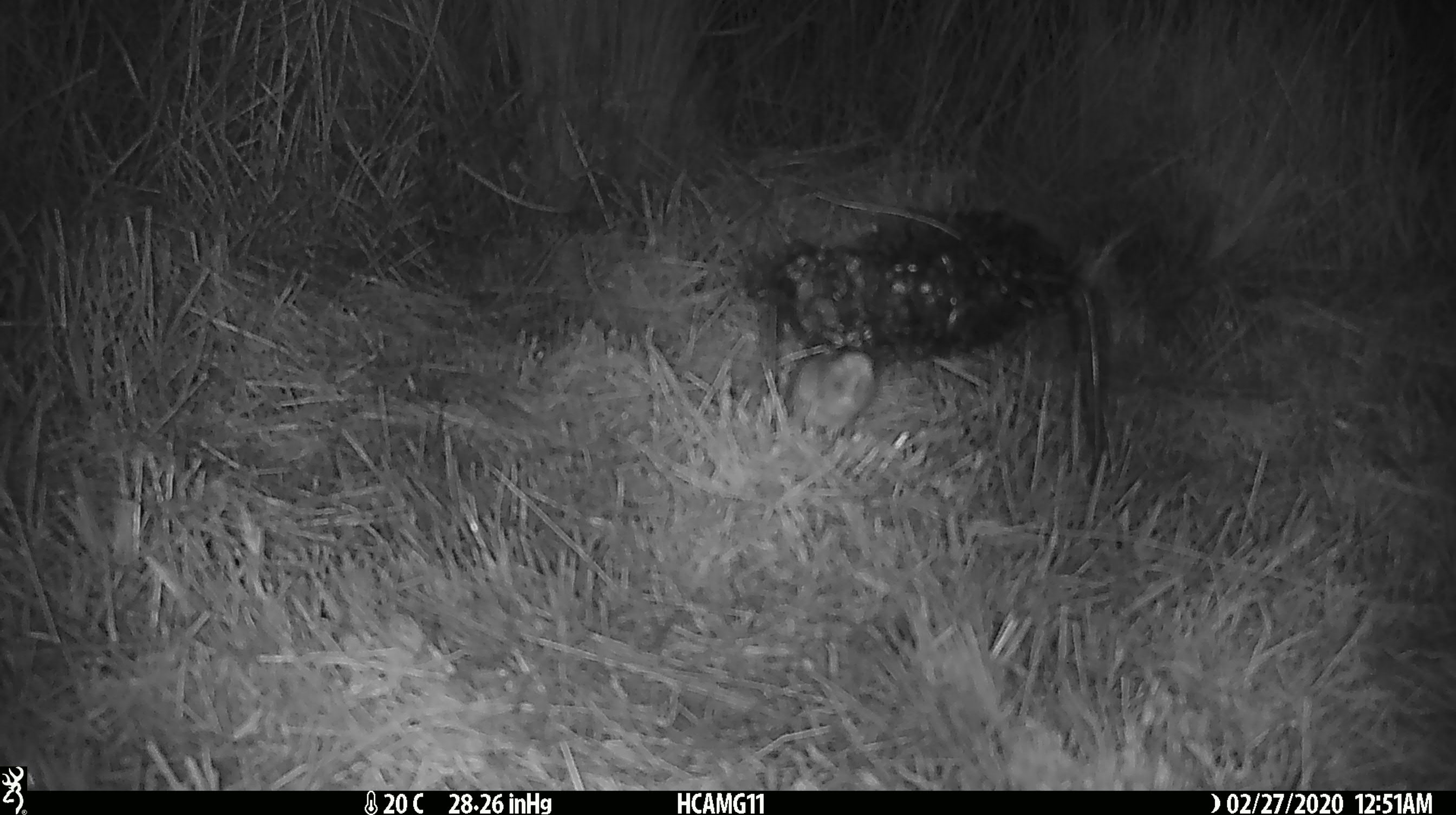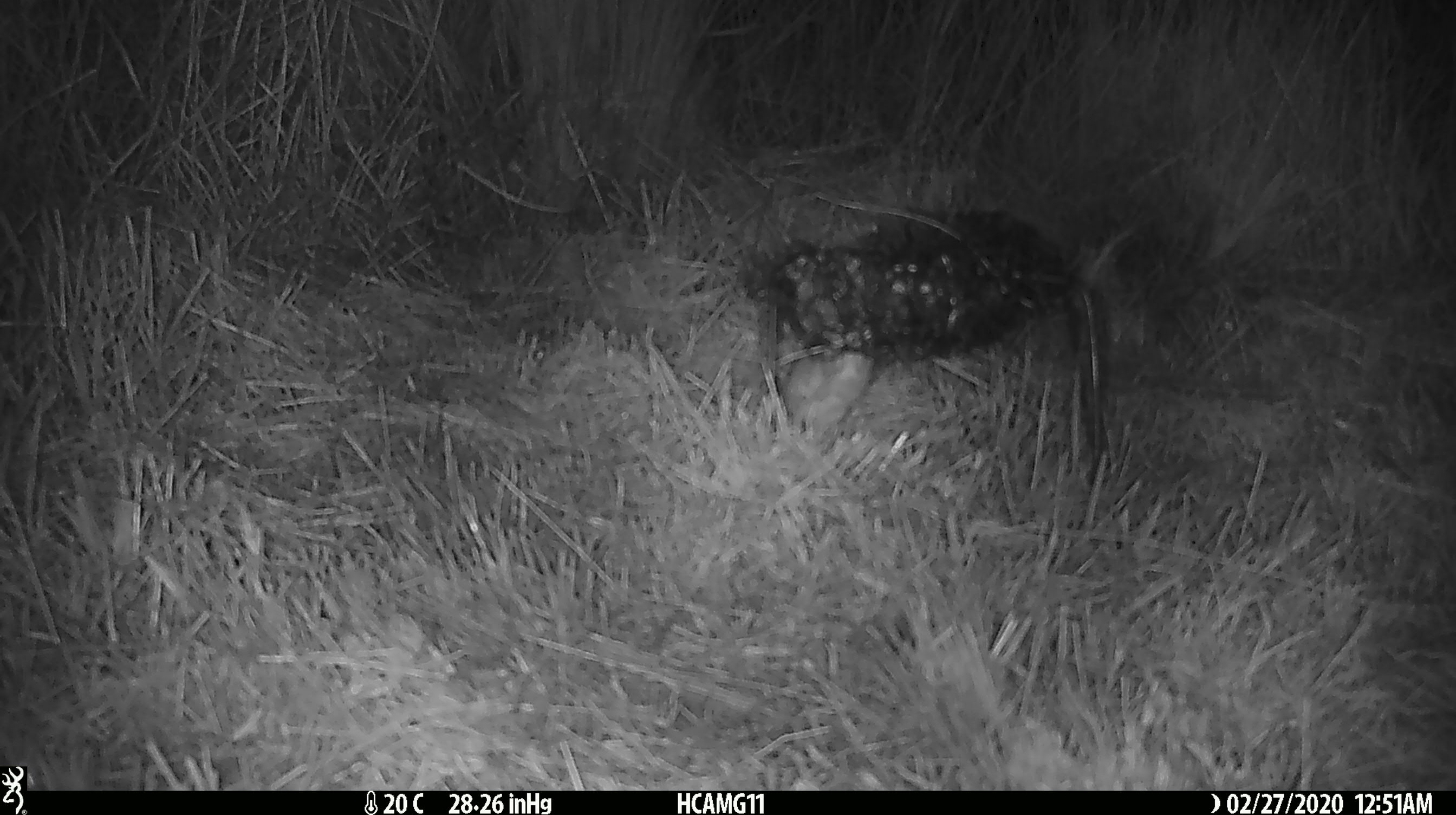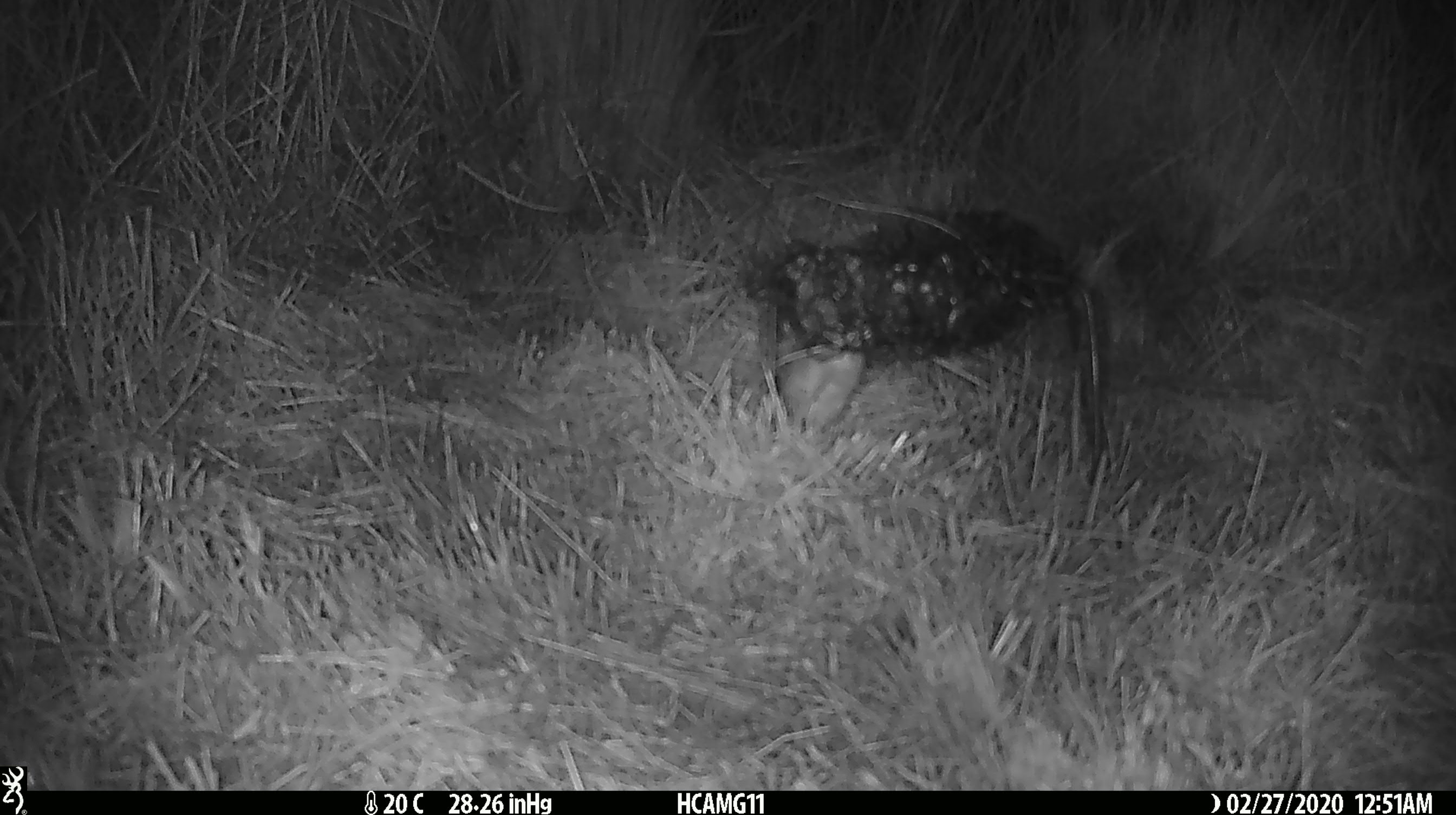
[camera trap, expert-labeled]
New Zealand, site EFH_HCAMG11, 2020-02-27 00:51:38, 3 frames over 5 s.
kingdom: Animalia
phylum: Chordata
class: Mammalia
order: Rodentia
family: Muridae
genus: Mus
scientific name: Mus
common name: mouse